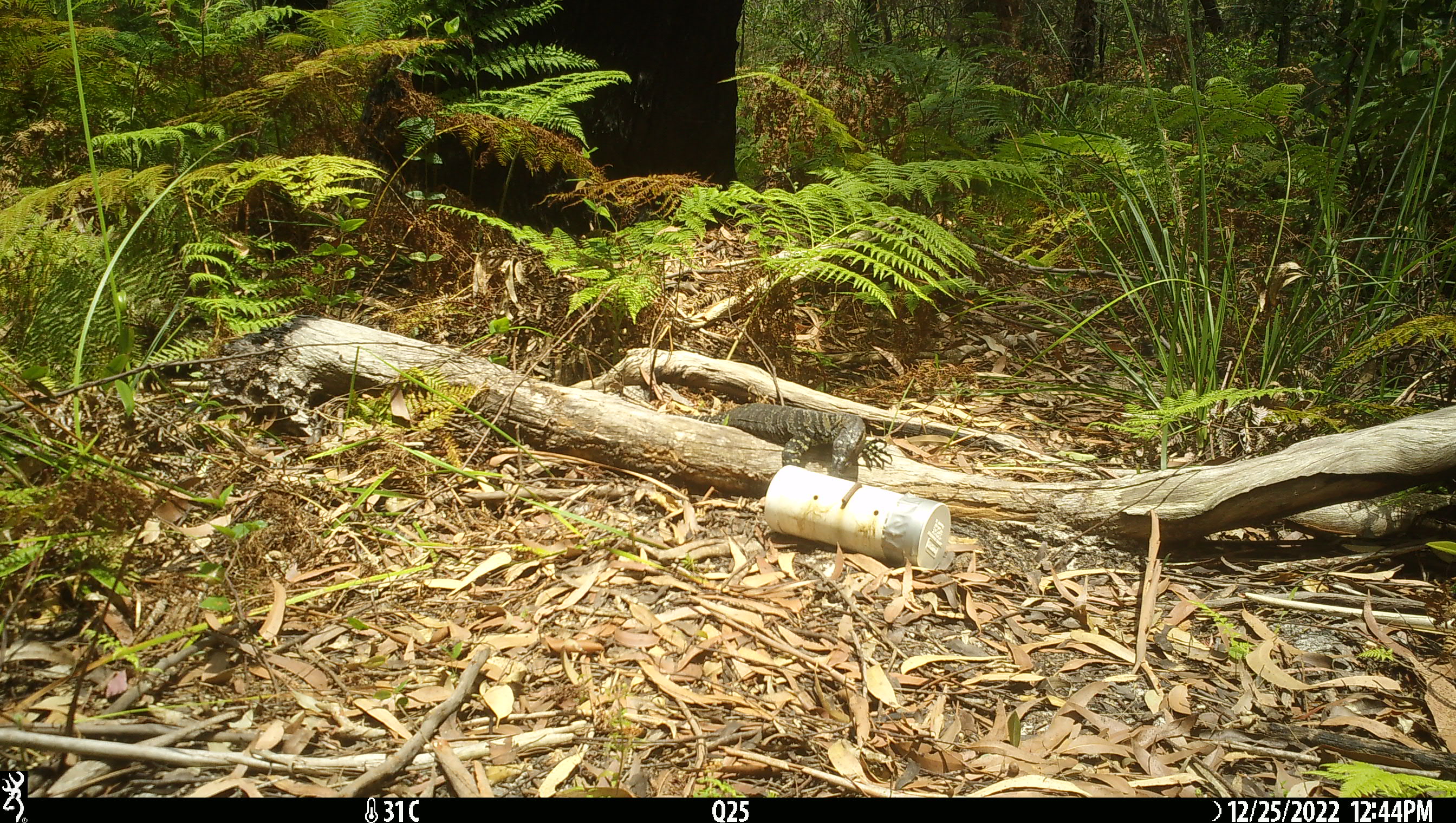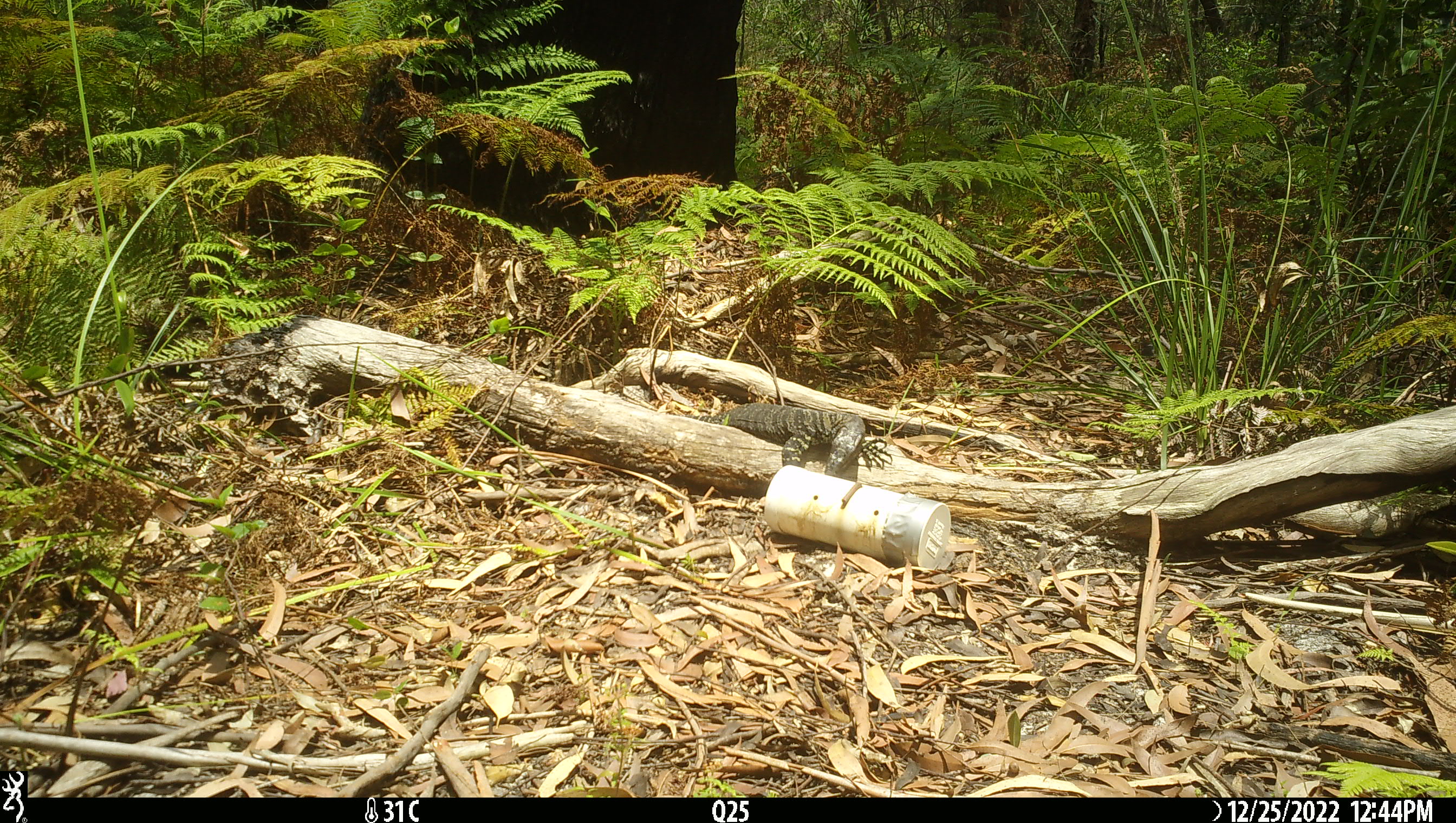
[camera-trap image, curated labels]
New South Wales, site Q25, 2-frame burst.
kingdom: Animalia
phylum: Chordata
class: Reptilia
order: Squamata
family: Varanidae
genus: Varanus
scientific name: Varanus varius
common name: lace monitor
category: goanna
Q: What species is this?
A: Goanna (lace monitor) (Varanus varius).